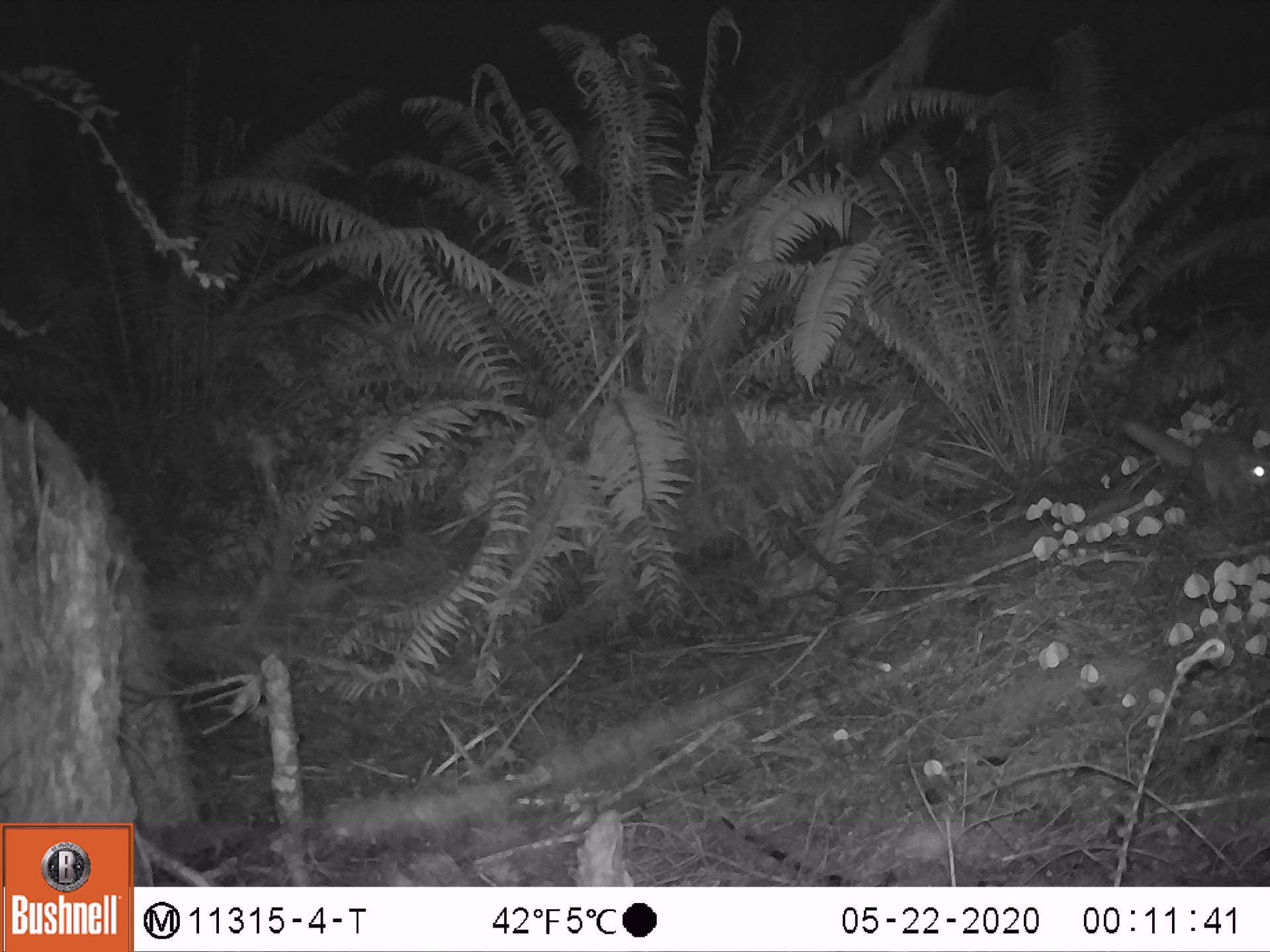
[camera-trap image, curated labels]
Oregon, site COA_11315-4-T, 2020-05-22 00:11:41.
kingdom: Animalia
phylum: Chordata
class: Mammalia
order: Rodentia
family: Sciuridae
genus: Glaucomys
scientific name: Glaucomys oregonensis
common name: humboldt's flying squirrel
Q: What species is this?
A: Humboldt's flying squirrel (Glaucomys oregonensis).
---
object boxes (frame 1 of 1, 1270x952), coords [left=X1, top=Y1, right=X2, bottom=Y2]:
humboldt's flying squirrel: [left=1111, top=412, right=1261, bottom=517]